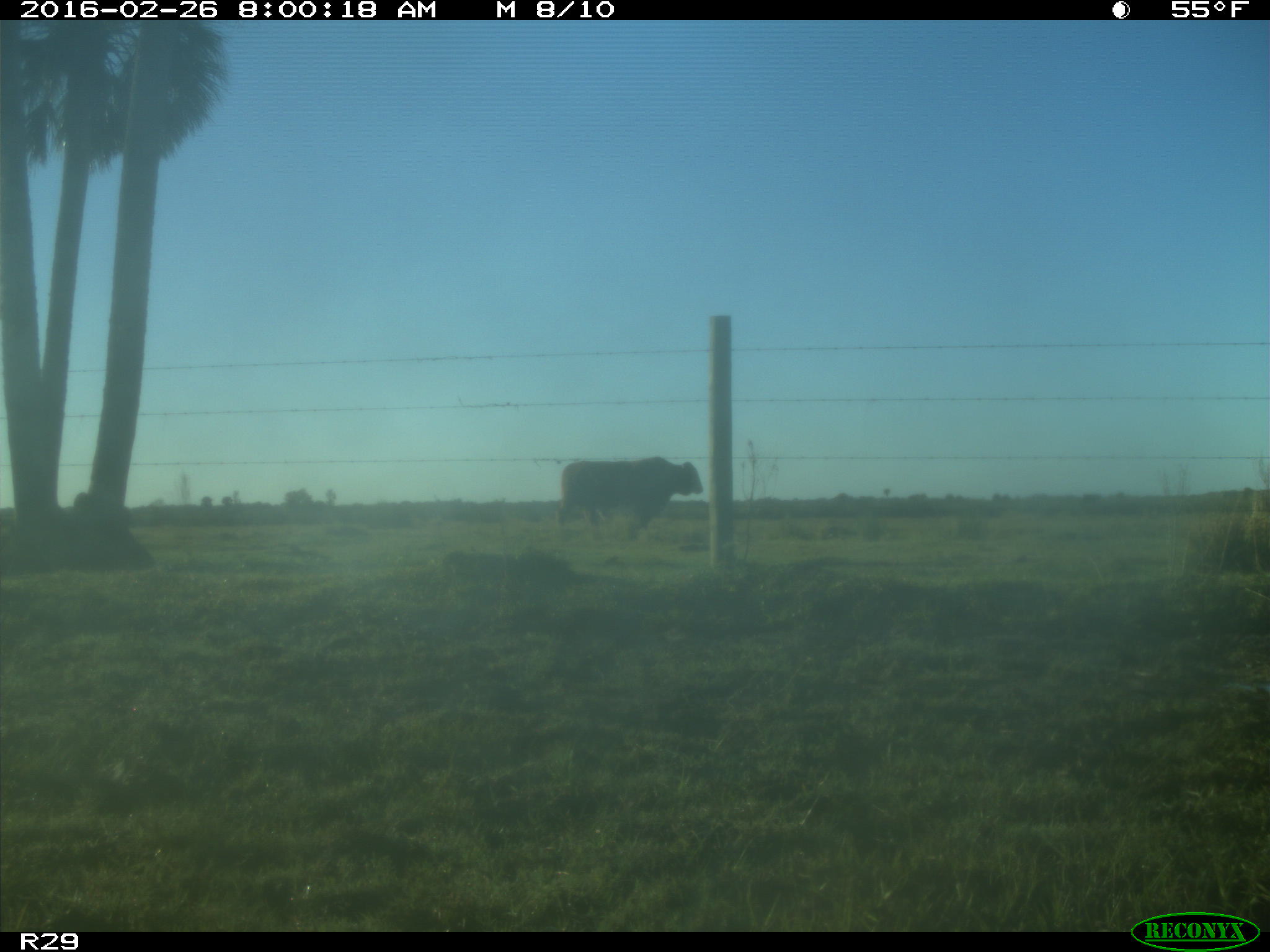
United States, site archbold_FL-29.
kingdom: Animalia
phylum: Chordata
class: Mammalia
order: Artiodactyla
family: Bovidae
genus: Bos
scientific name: Bos taurus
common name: domestic cow